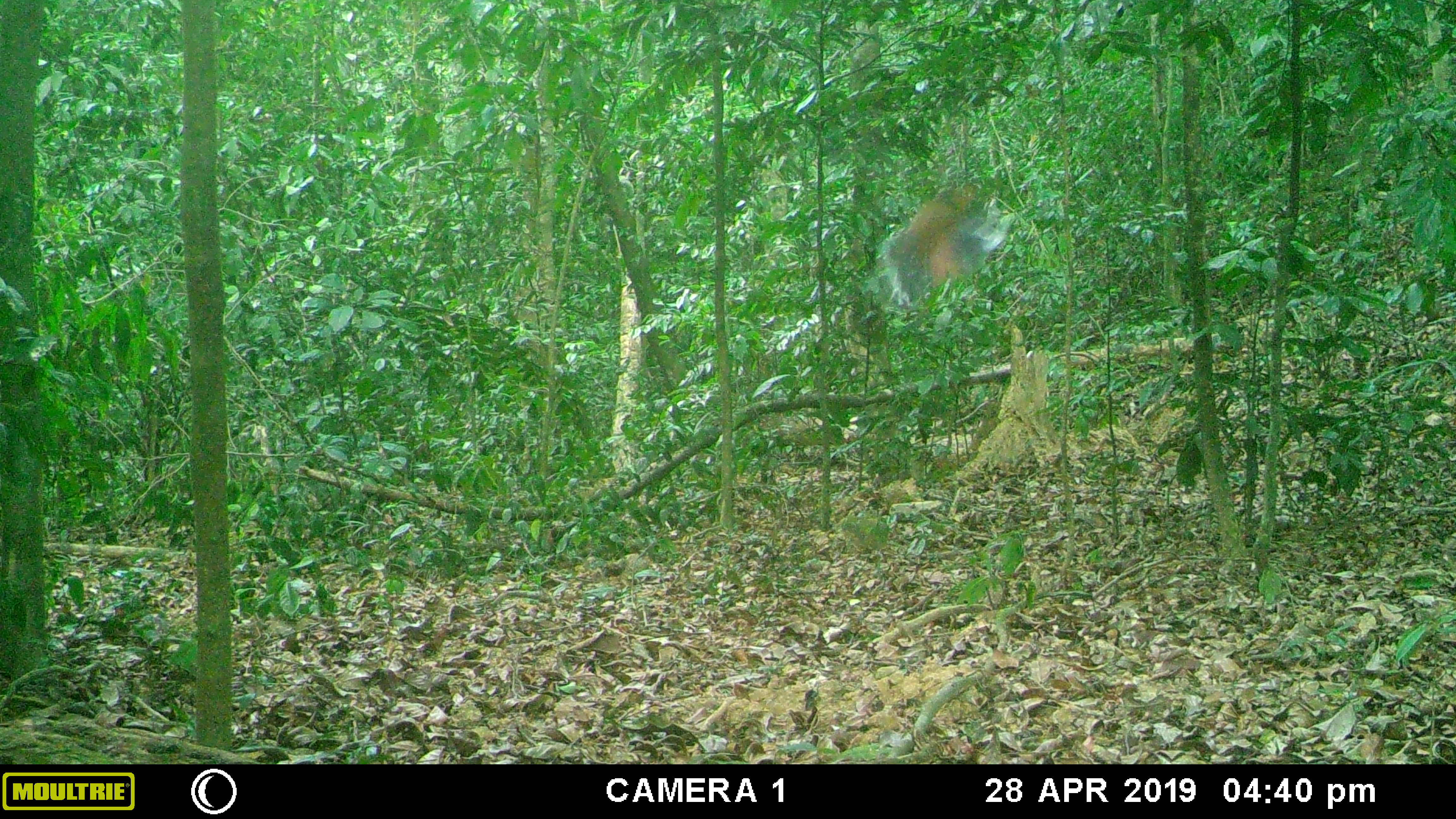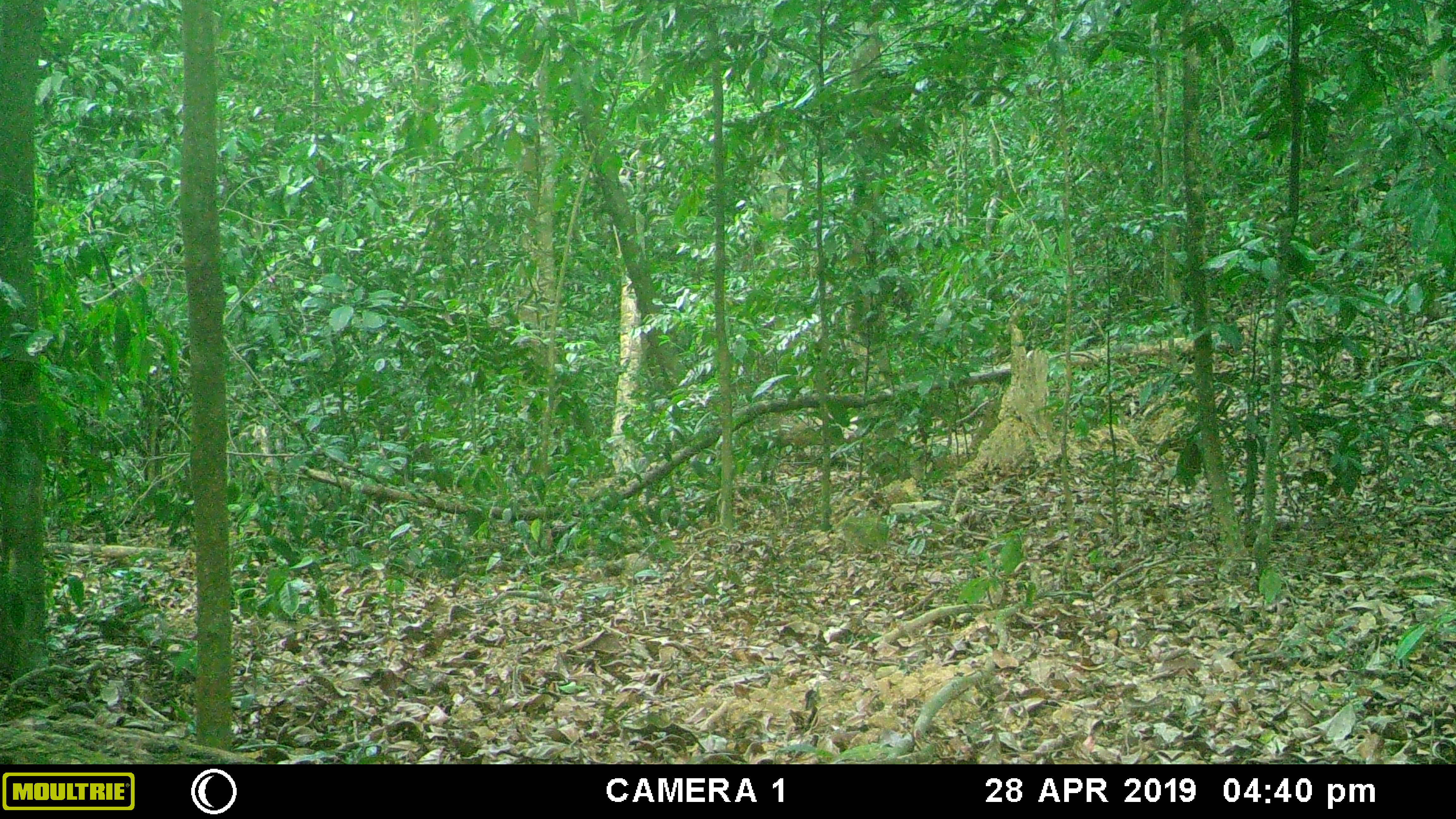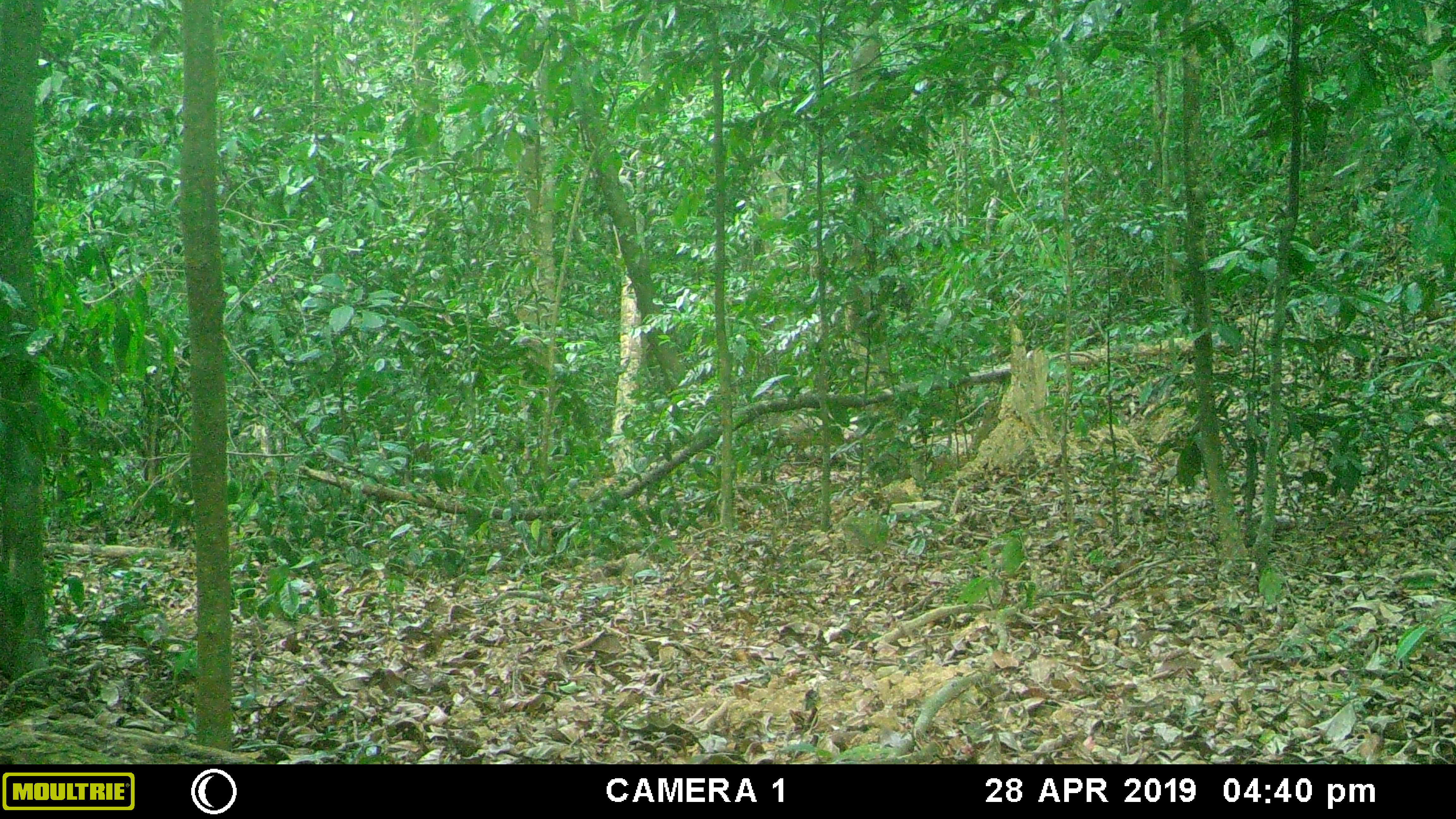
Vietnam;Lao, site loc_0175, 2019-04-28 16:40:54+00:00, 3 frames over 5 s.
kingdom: Animalia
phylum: Chordata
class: Aves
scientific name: Aves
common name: bird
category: unidentified bird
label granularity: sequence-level